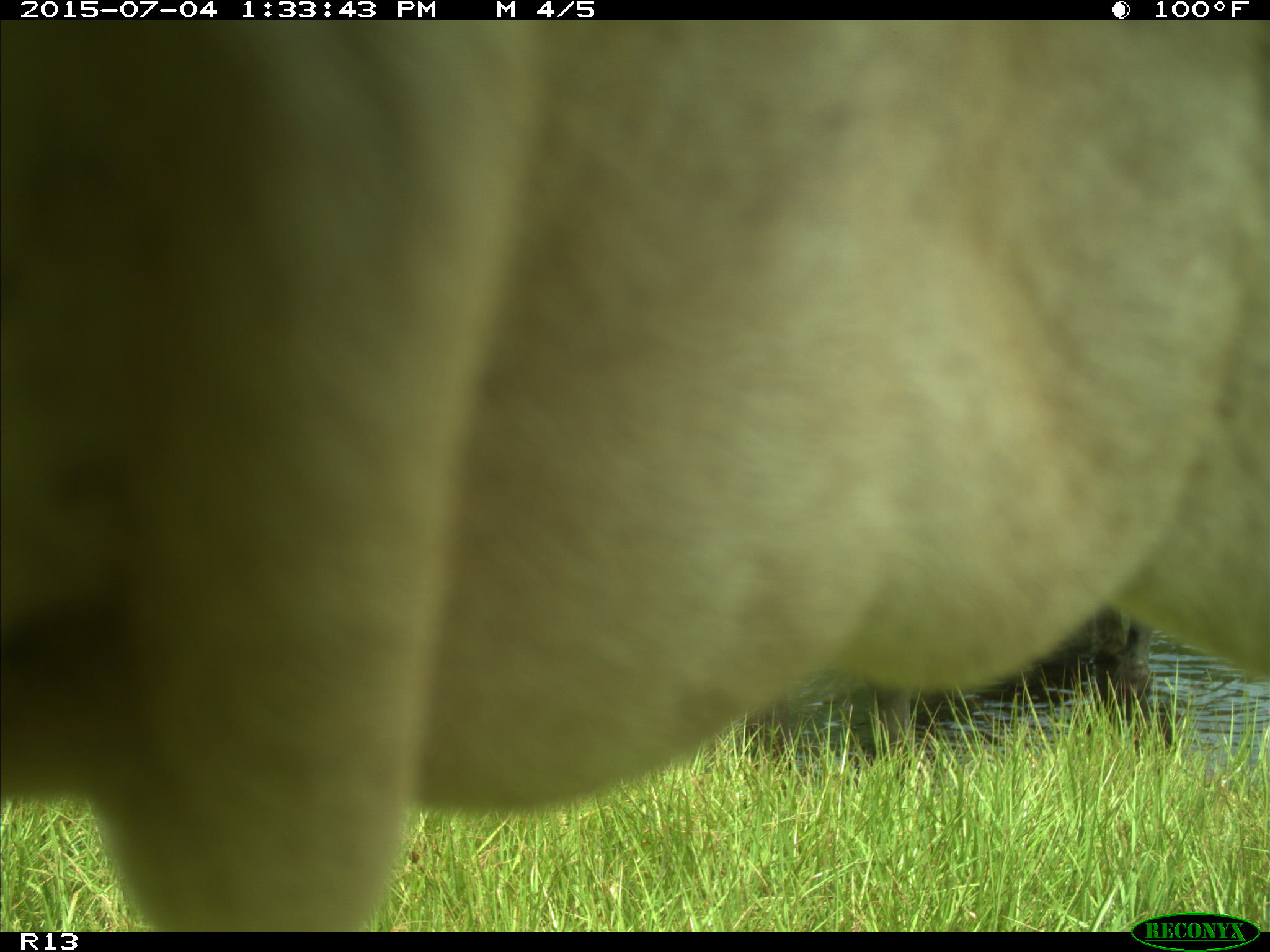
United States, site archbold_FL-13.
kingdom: Animalia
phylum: Chordata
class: Mammalia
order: Artiodactyla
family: Bovidae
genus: Bos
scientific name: Bos taurus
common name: domestic cow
Bos taurus (domestic cow).